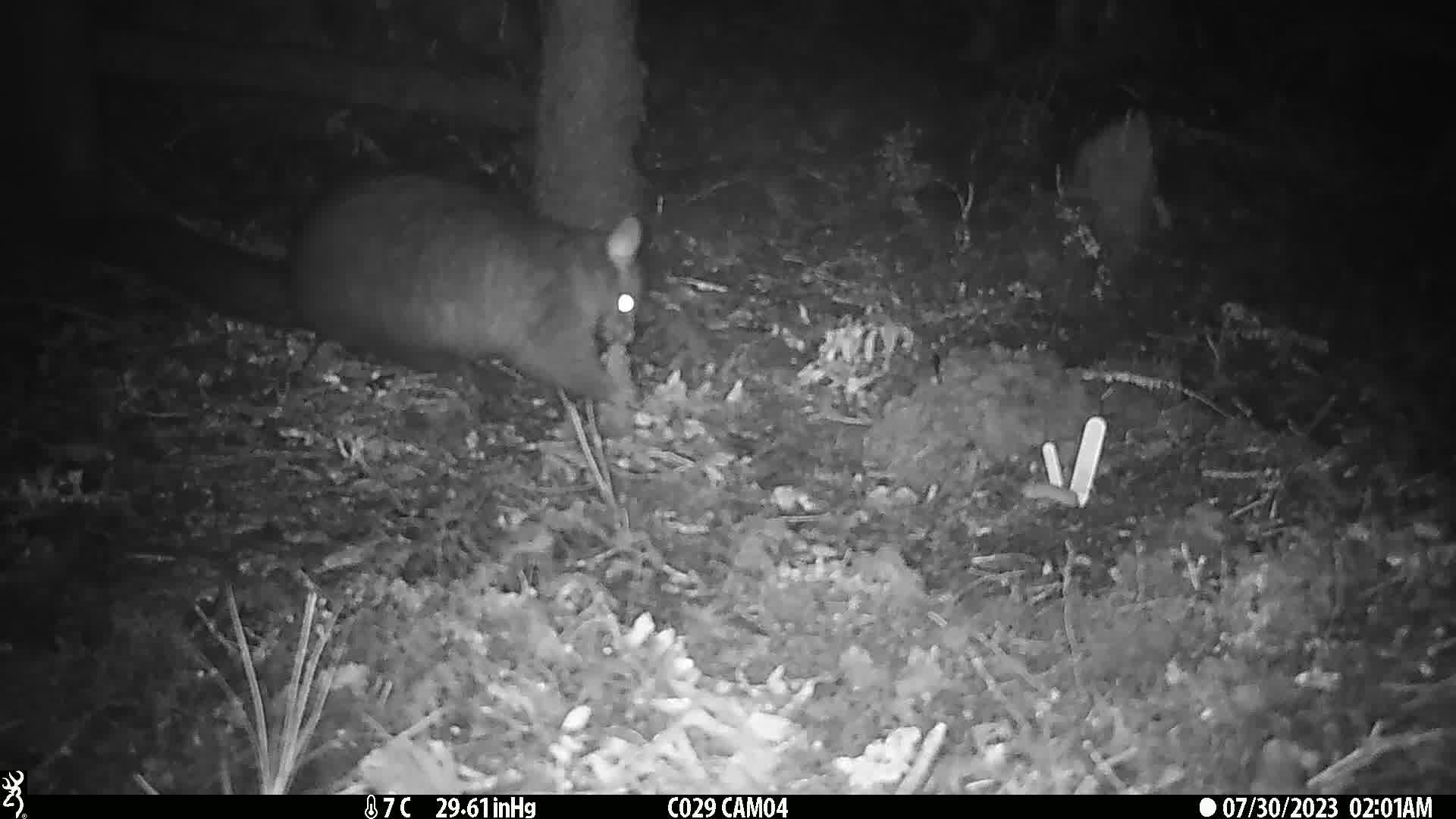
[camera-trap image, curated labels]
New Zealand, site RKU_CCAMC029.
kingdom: Animalia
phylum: Chordata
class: Mammalia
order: Diprotodontia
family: Phalangeridae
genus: Trichosurus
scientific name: Trichosurus vulpecula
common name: common brushtail possum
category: possum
Possum (common brushtail possum) (Trichosurus vulpecula).